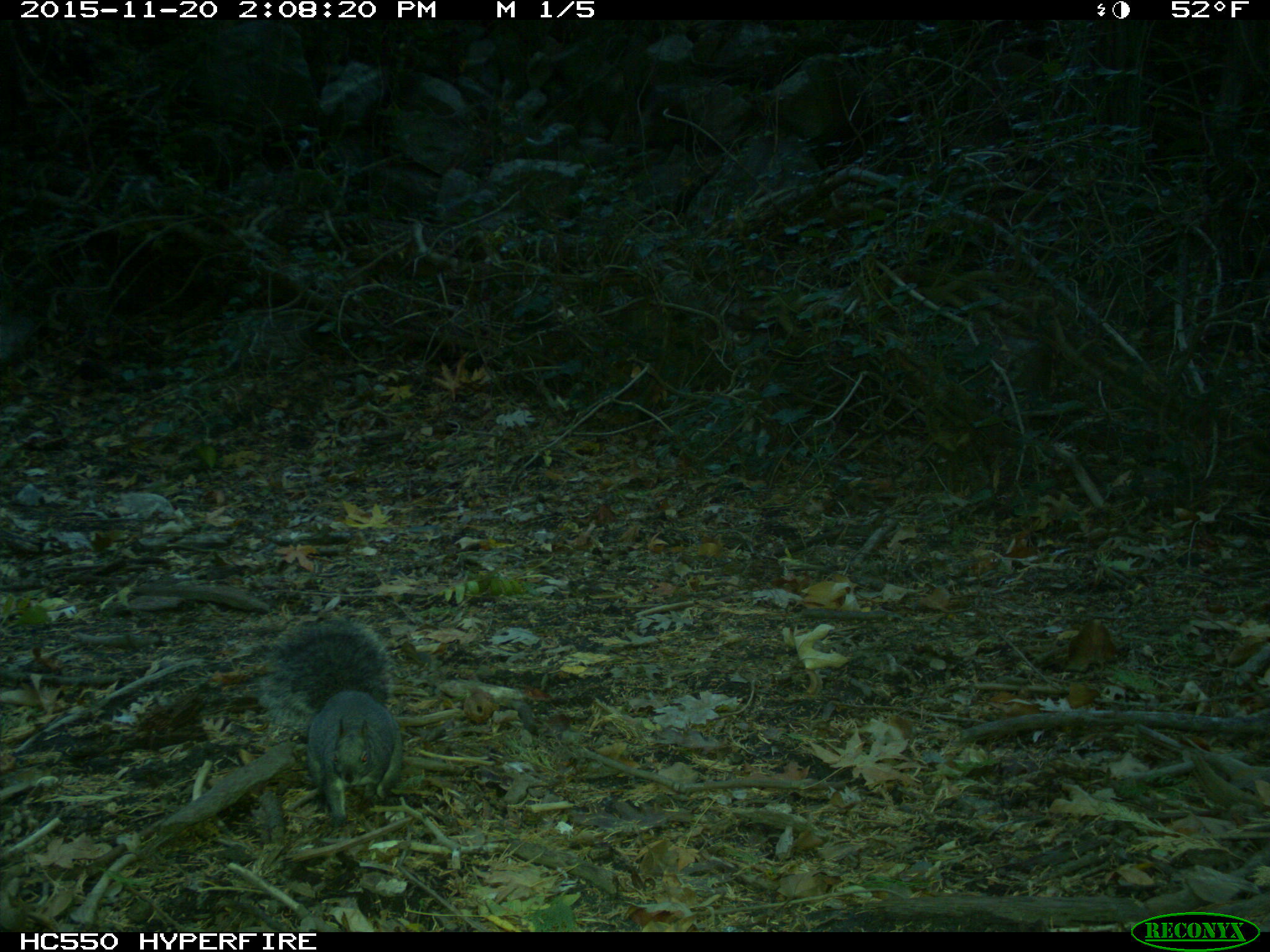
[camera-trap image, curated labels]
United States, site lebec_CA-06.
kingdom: Animalia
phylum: Chordata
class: Mammalia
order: Rodentia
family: Sciuridae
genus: Sciurus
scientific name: Sciurus carolinensis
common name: eastern gray squirrel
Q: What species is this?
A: Sciurus carolinensis (eastern gray squirrel).